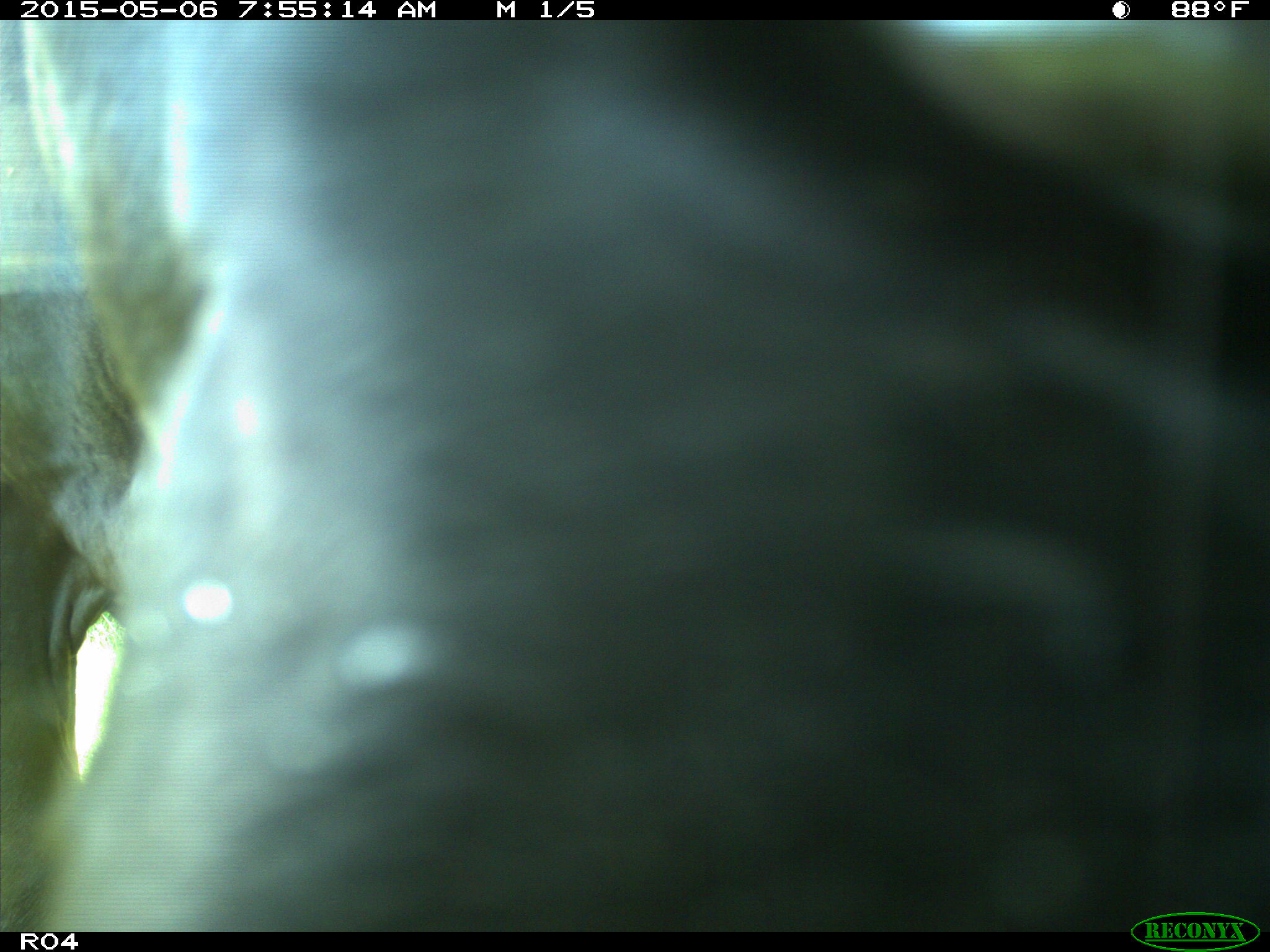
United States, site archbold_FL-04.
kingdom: Animalia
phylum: Chordata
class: Mammalia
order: Artiodactyla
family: Bovidae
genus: Bos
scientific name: Bos taurus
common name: domestic cow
Bos taurus (domestic cow).